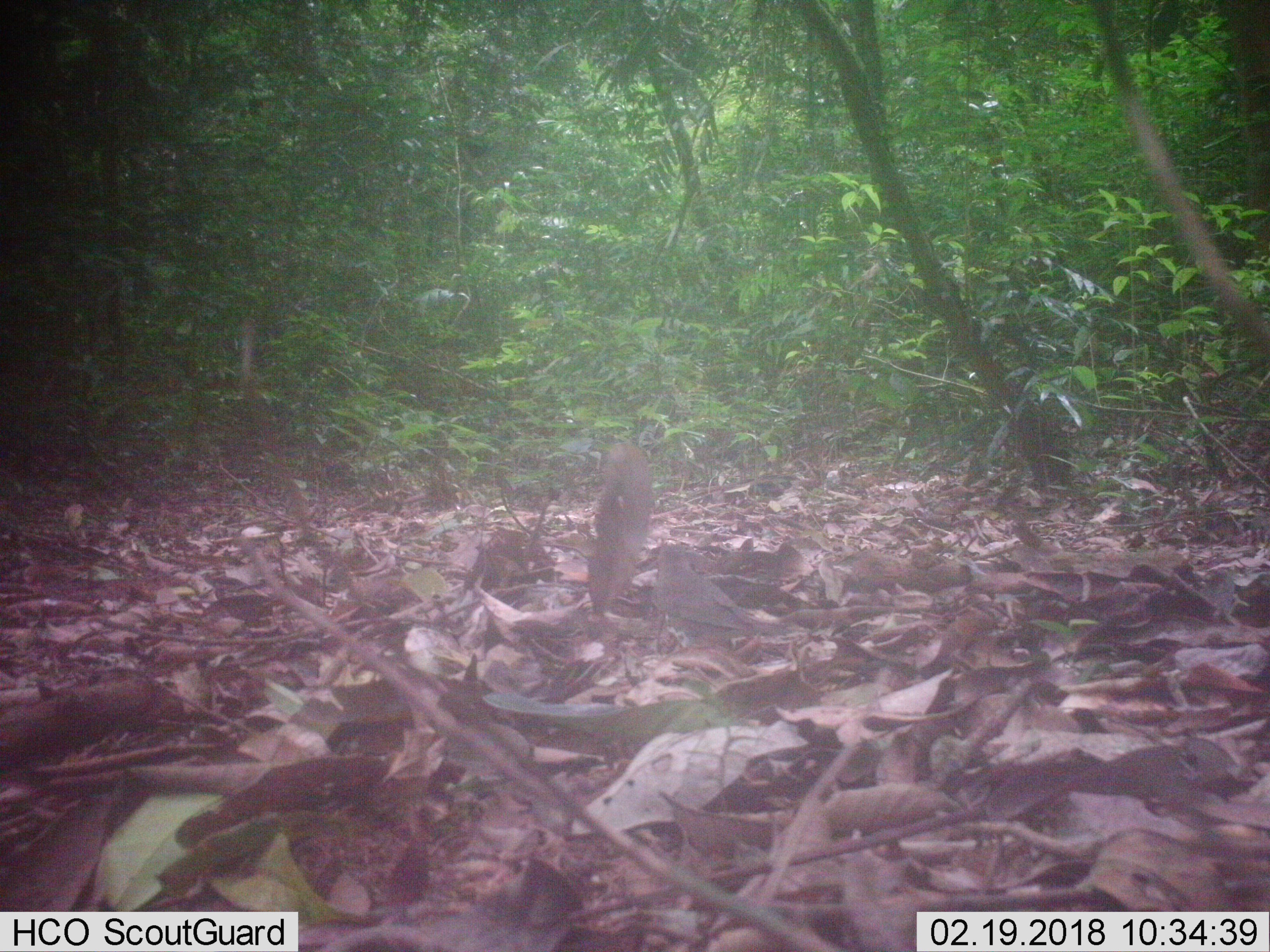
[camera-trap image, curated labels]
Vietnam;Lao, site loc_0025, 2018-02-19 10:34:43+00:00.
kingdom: Animalia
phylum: Chordata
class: Aves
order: Passeriformes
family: Turdidae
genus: Turdus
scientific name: Turdus cardis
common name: japanese thrush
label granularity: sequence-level